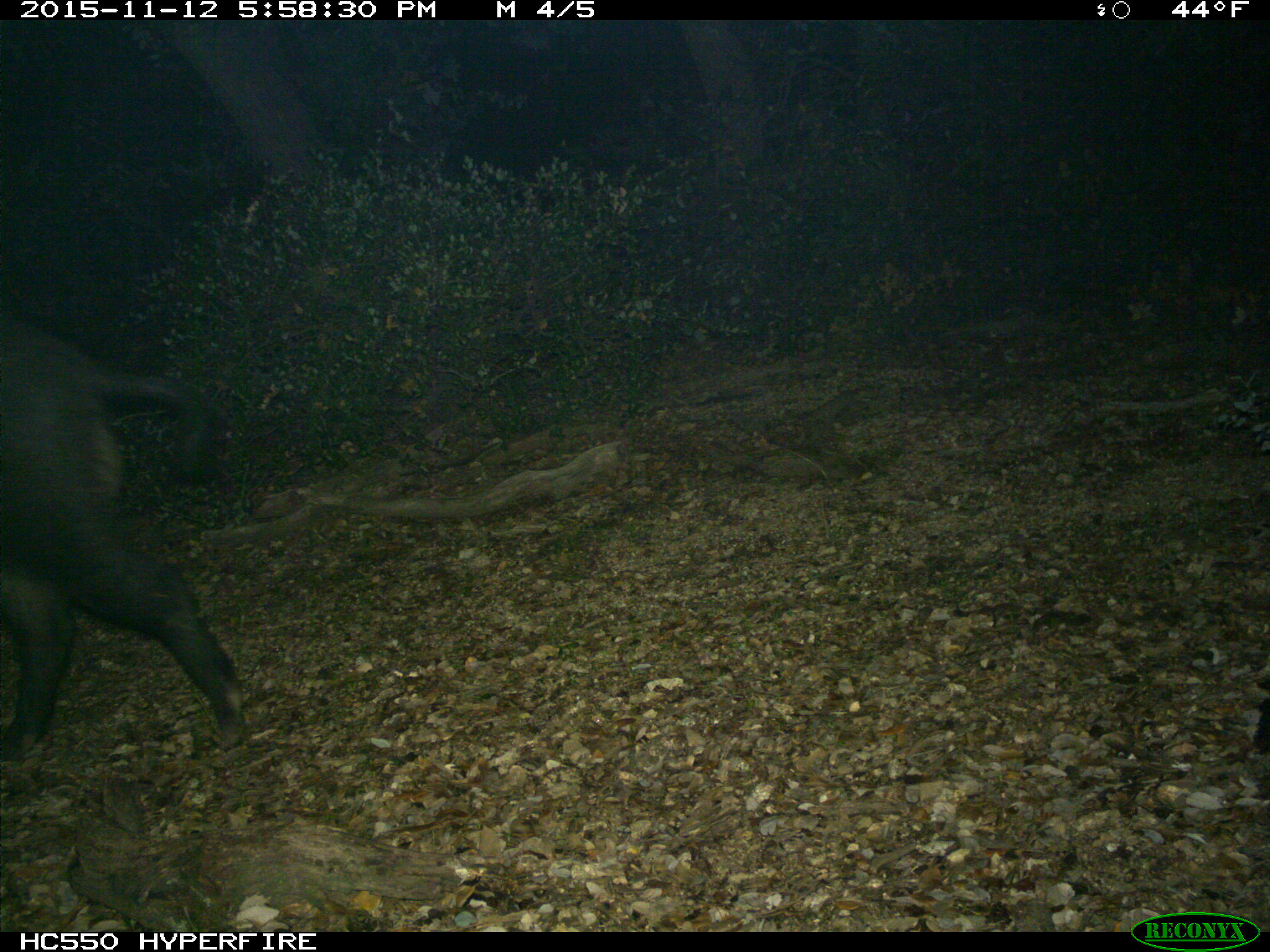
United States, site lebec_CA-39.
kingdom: Animalia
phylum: Chordata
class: Mammalia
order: Artiodactyla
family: Suidae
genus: Sus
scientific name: Sus scrofa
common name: wild boar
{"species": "Sus scrofa (wild boar)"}